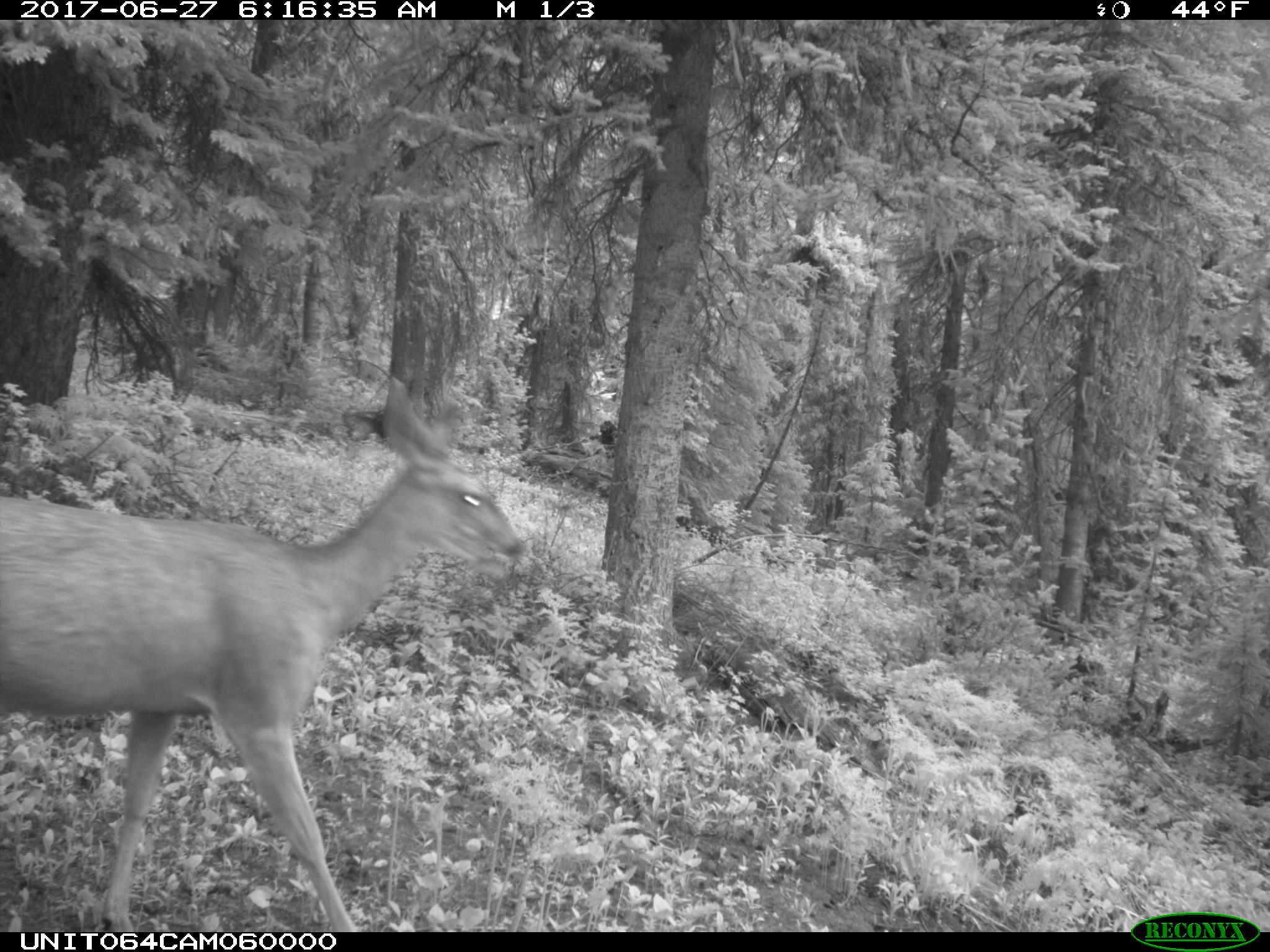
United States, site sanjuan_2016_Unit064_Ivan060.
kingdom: Animalia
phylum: Chordata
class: Mammalia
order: Artiodactyla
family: Cervidae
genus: Odocoileus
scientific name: Odocoileus hemionus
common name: mule deer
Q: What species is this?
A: Odocoileus hemionus (mule deer).